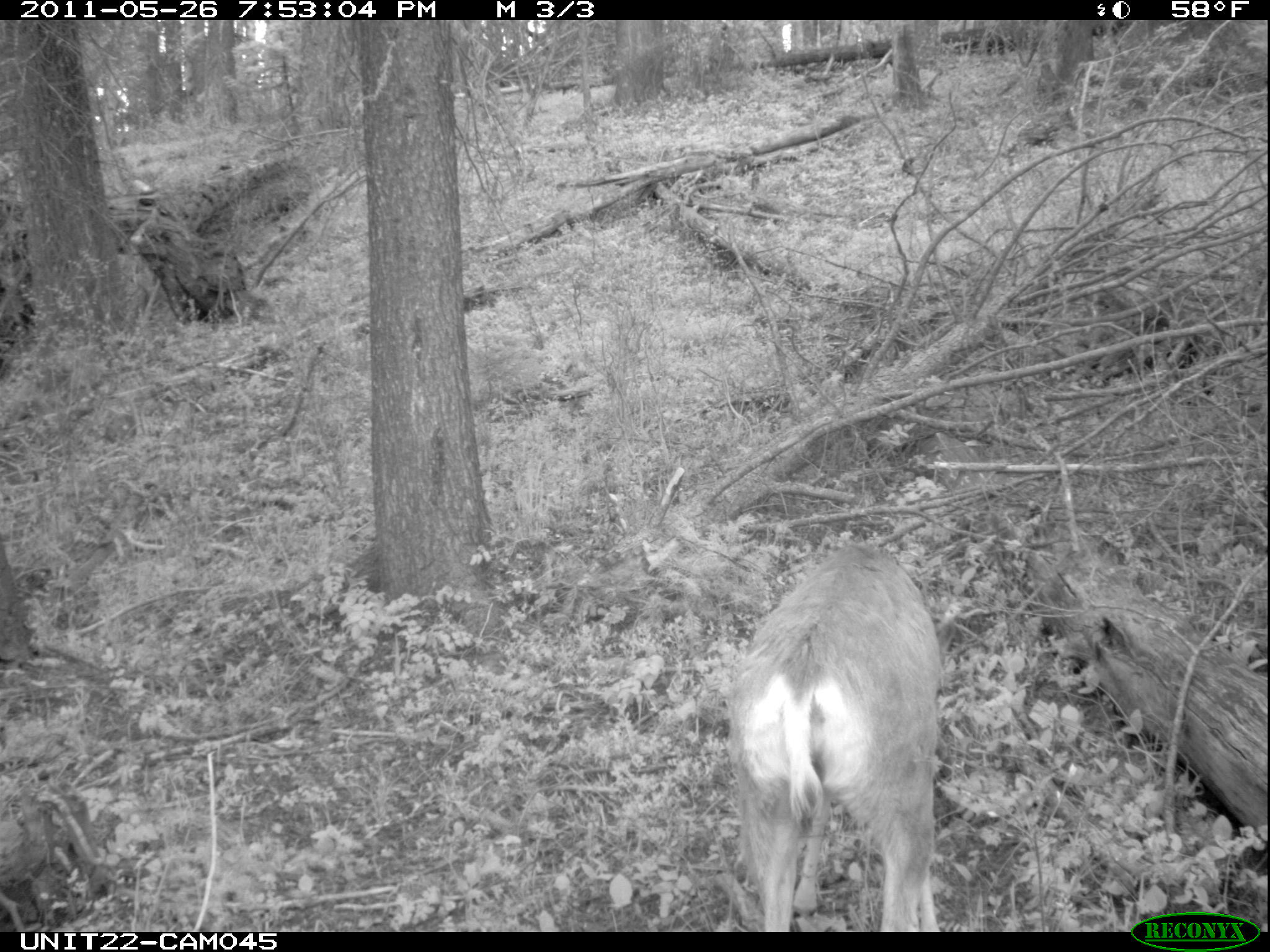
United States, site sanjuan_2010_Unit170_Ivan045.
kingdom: Animalia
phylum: Chordata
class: Mammalia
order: Artiodactyla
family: Cervidae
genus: Odocoileus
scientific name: Odocoileus hemionus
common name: mule deer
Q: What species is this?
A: Odocoileus hemionus (mule deer).